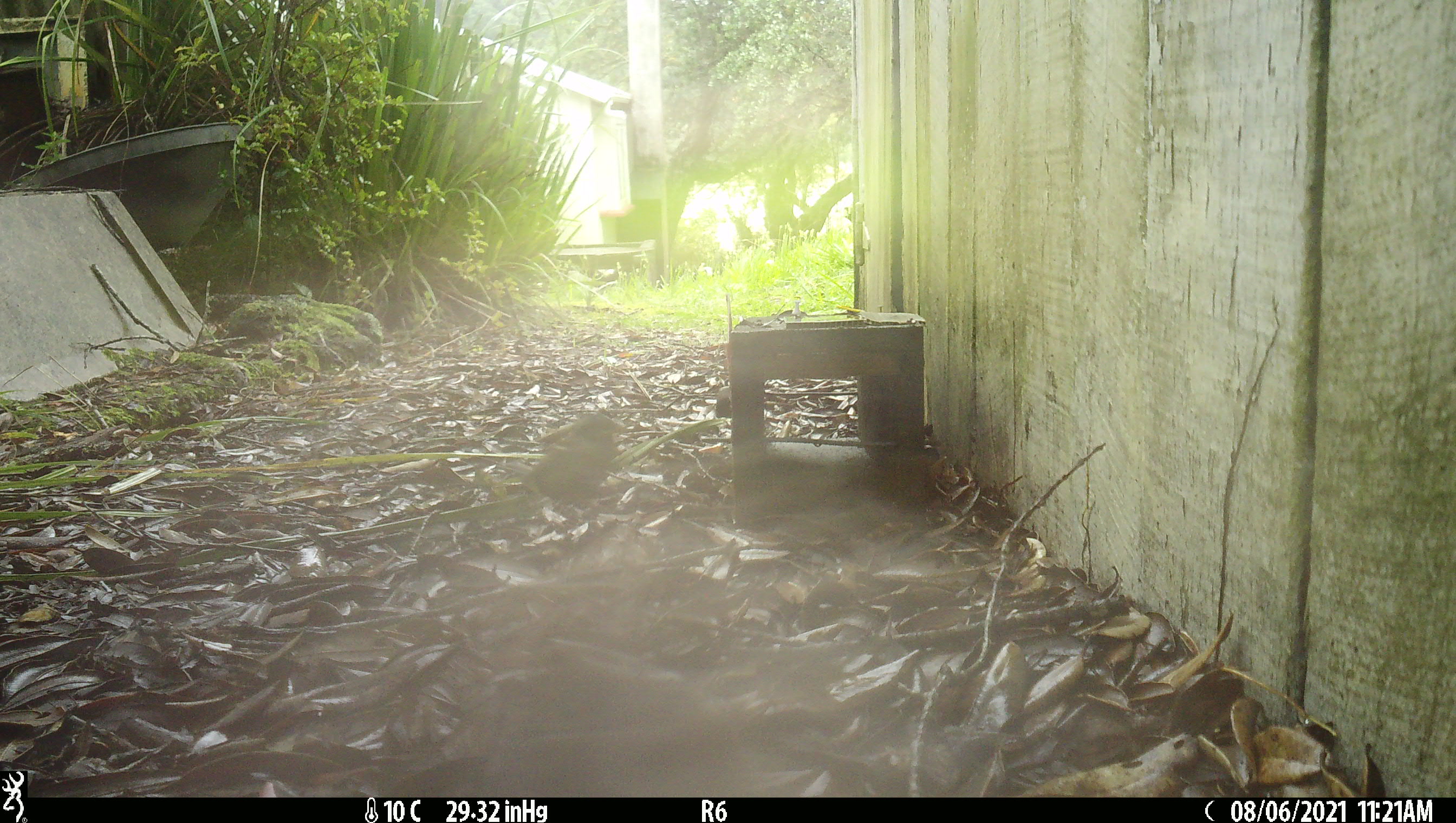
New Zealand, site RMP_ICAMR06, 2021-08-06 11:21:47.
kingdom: Animalia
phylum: Chordata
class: Aves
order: Passeriformes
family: Passeridae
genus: Passer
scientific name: Passer domesticus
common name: house sparrow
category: sparrow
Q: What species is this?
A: Sparrow (house sparrow) (Passer domesticus).